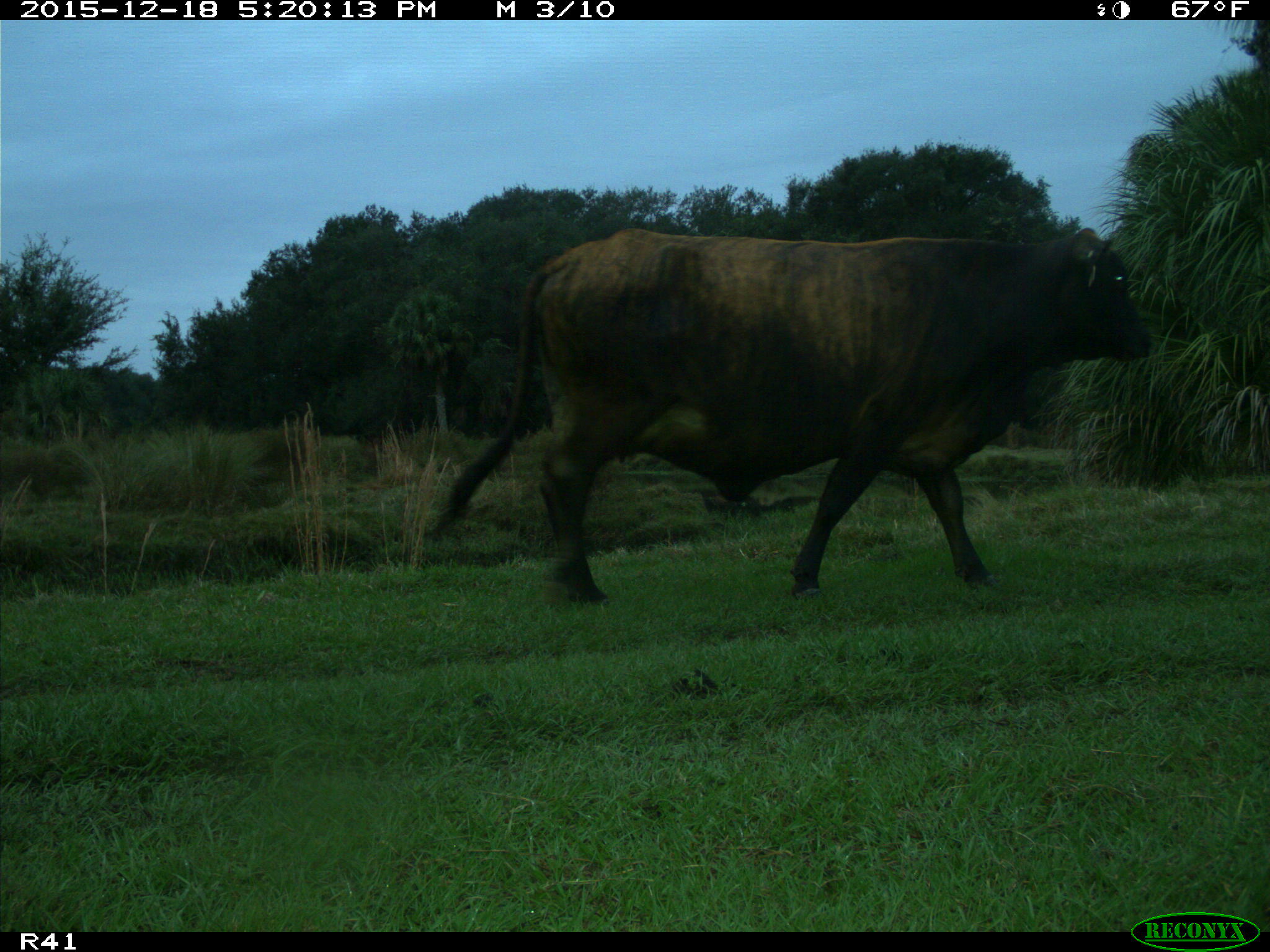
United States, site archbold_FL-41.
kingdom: Animalia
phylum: Chordata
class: Mammalia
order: Artiodactyla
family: Bovidae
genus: Bos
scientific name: Bos taurus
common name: domestic cow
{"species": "Bos taurus (domestic cow)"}